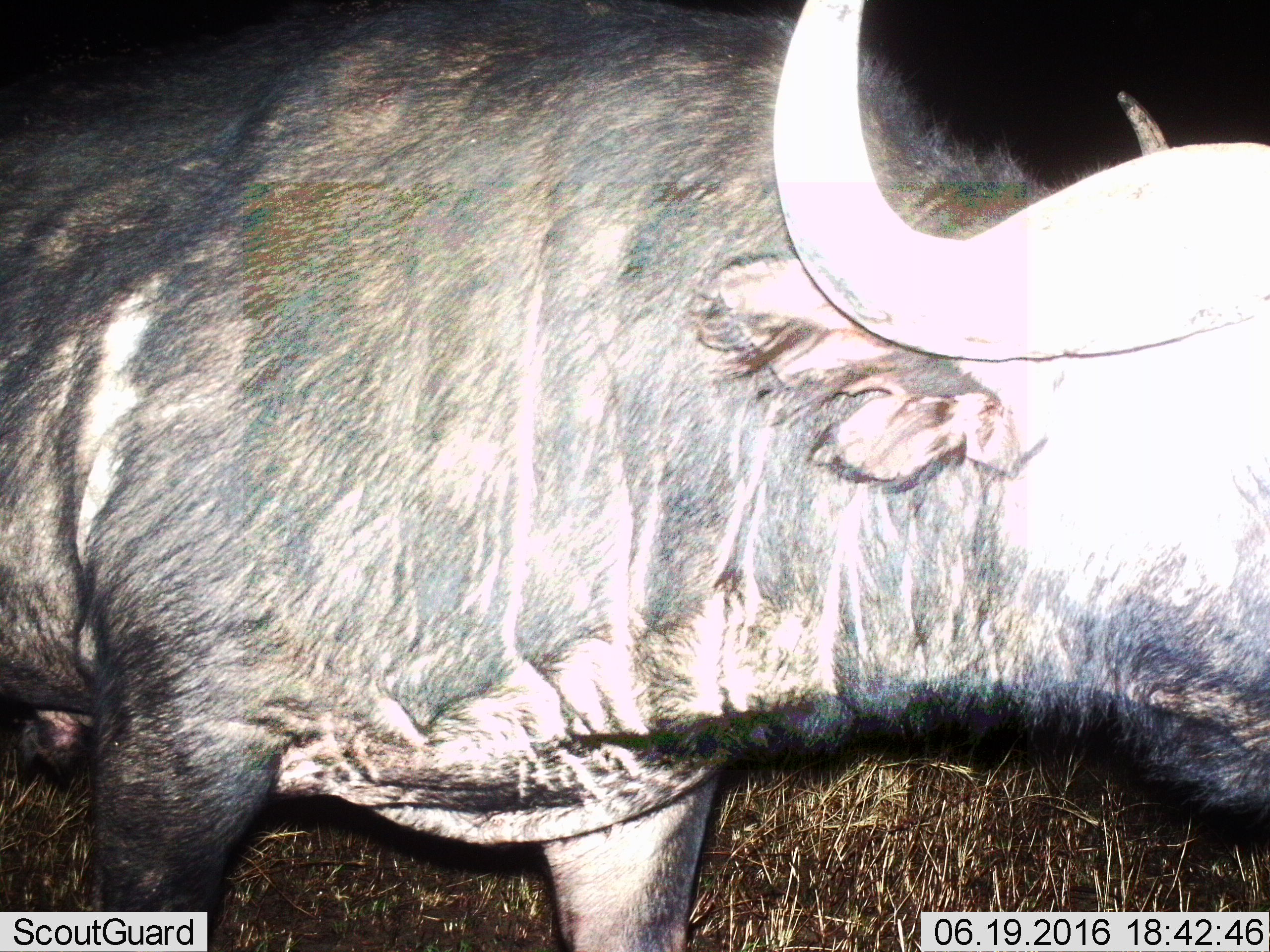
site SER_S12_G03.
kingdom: Animalia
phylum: Chordata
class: Mammalia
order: Artiodactyla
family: Bovidae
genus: Syncerus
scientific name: Syncerus caffer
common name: african buffalo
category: buffalo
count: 1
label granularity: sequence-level